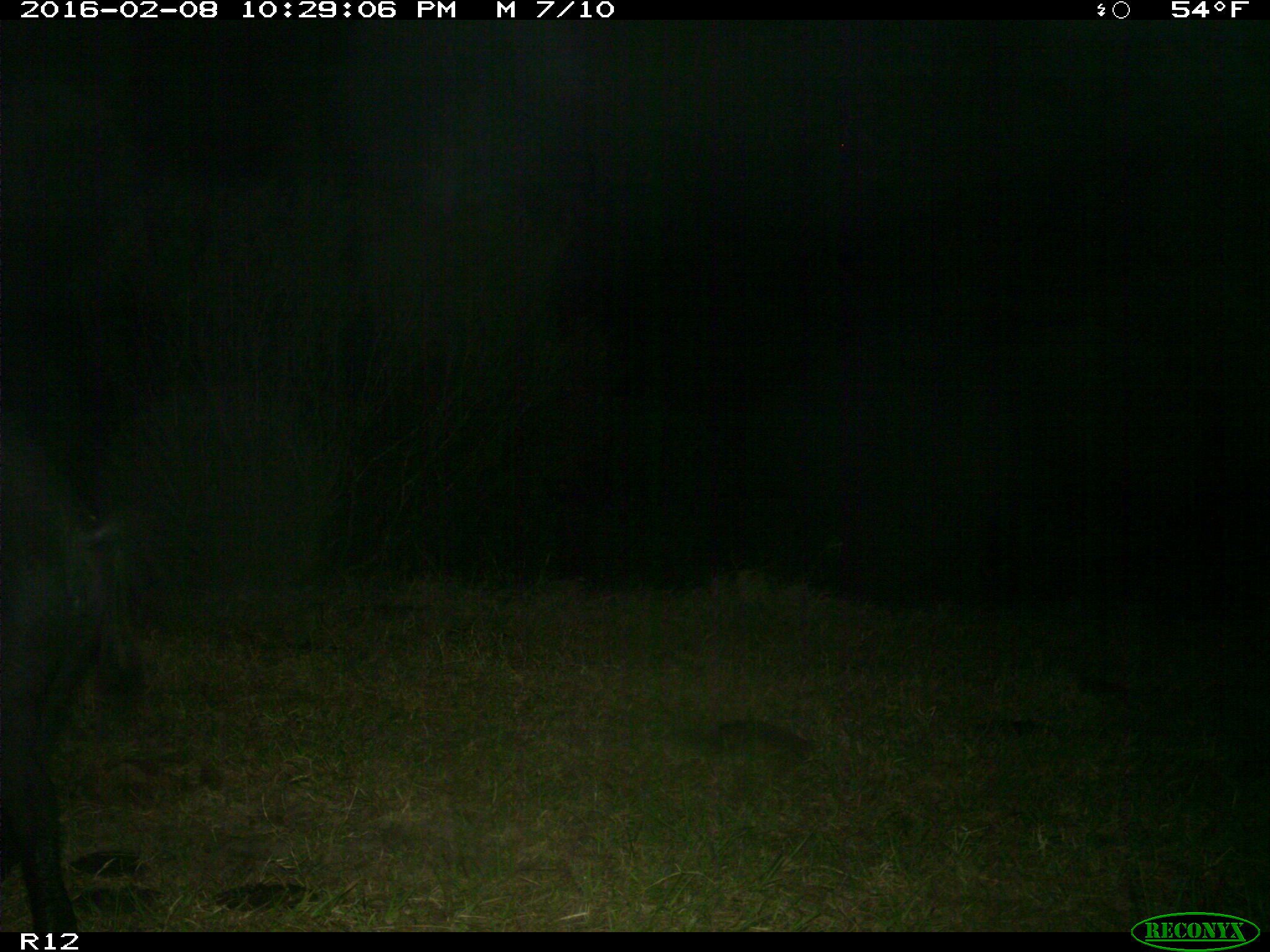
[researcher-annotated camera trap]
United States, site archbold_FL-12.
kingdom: Animalia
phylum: Chordata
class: Mammalia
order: Artiodactyla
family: Suidae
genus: Sus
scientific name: Sus scrofa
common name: wild boar